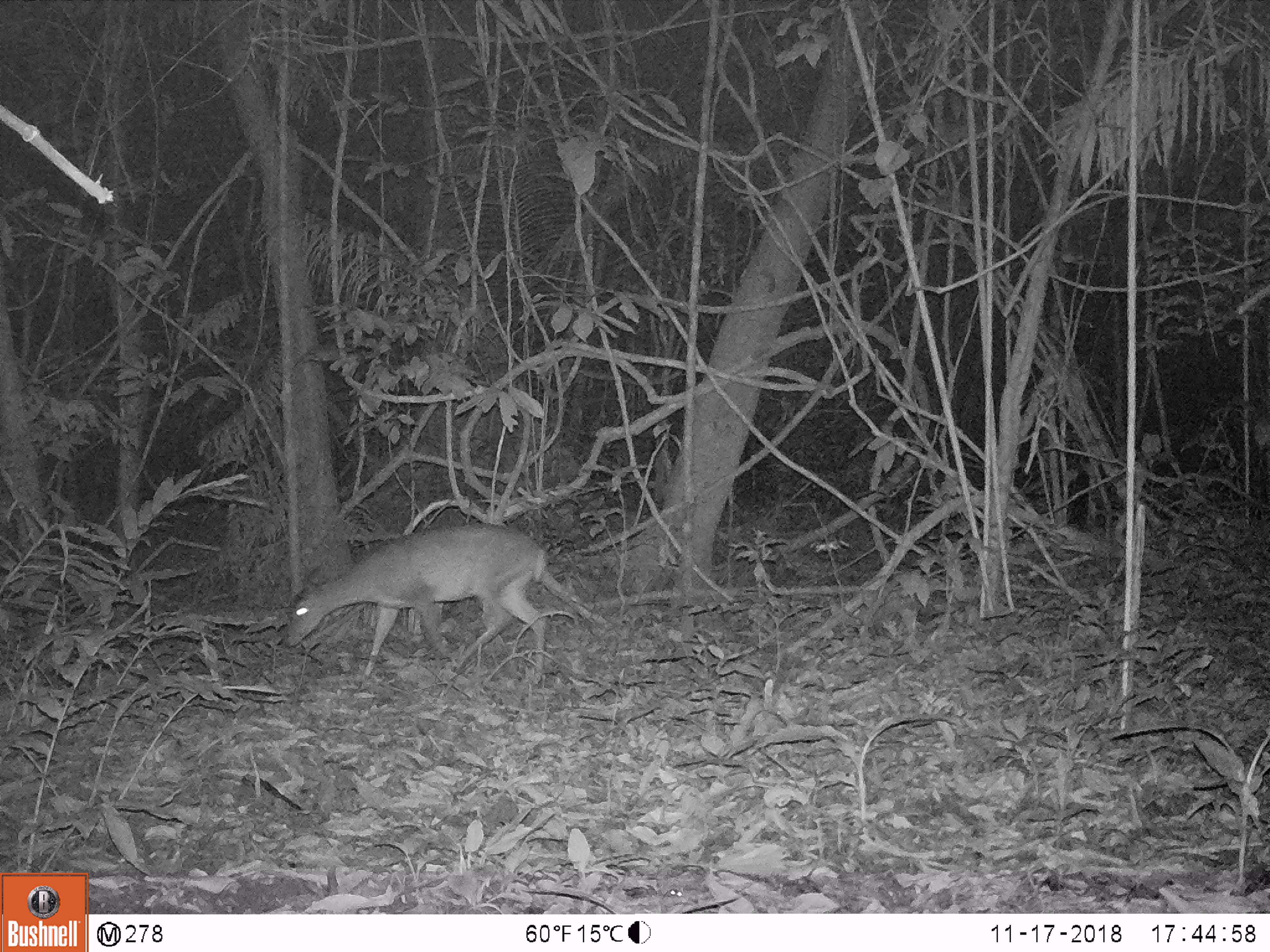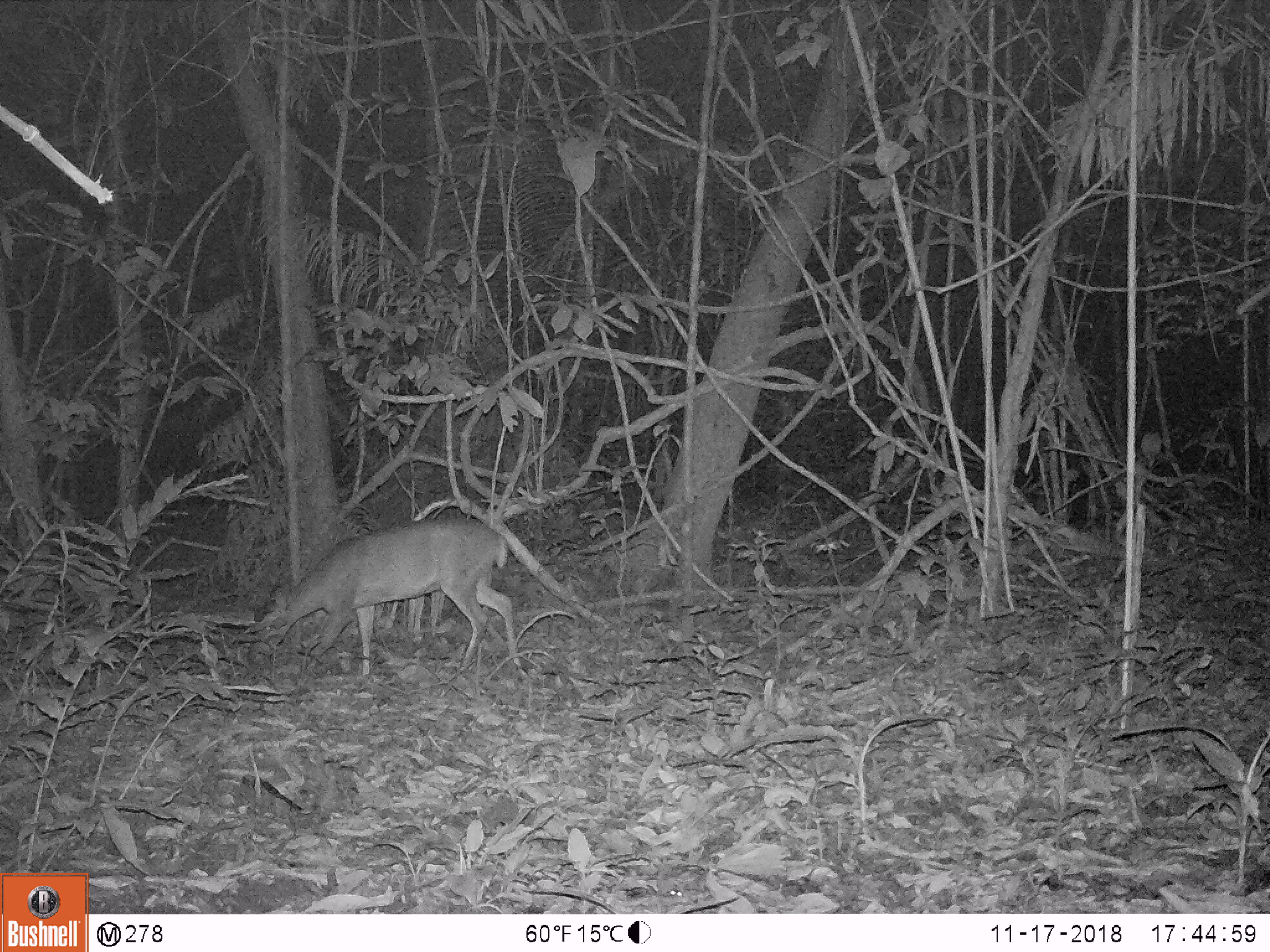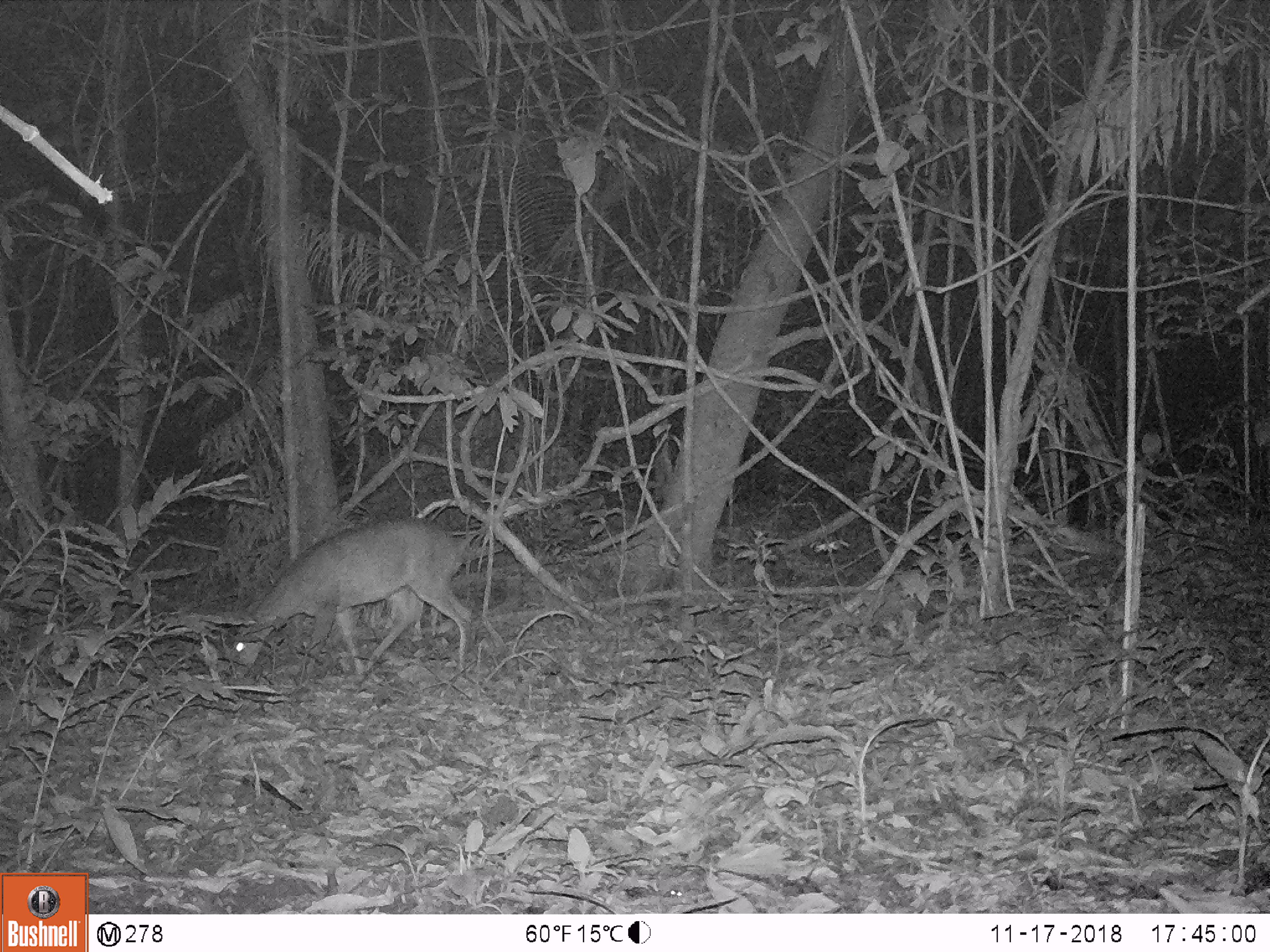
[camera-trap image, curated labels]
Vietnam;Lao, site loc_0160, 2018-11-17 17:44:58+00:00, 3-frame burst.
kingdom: Animalia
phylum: Chordata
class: Mammalia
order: Artiodactyla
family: Cervidae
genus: Muntiacus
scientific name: Muntiacus vuquangensis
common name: large-antlered muntjac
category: large antlered muntjac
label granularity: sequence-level